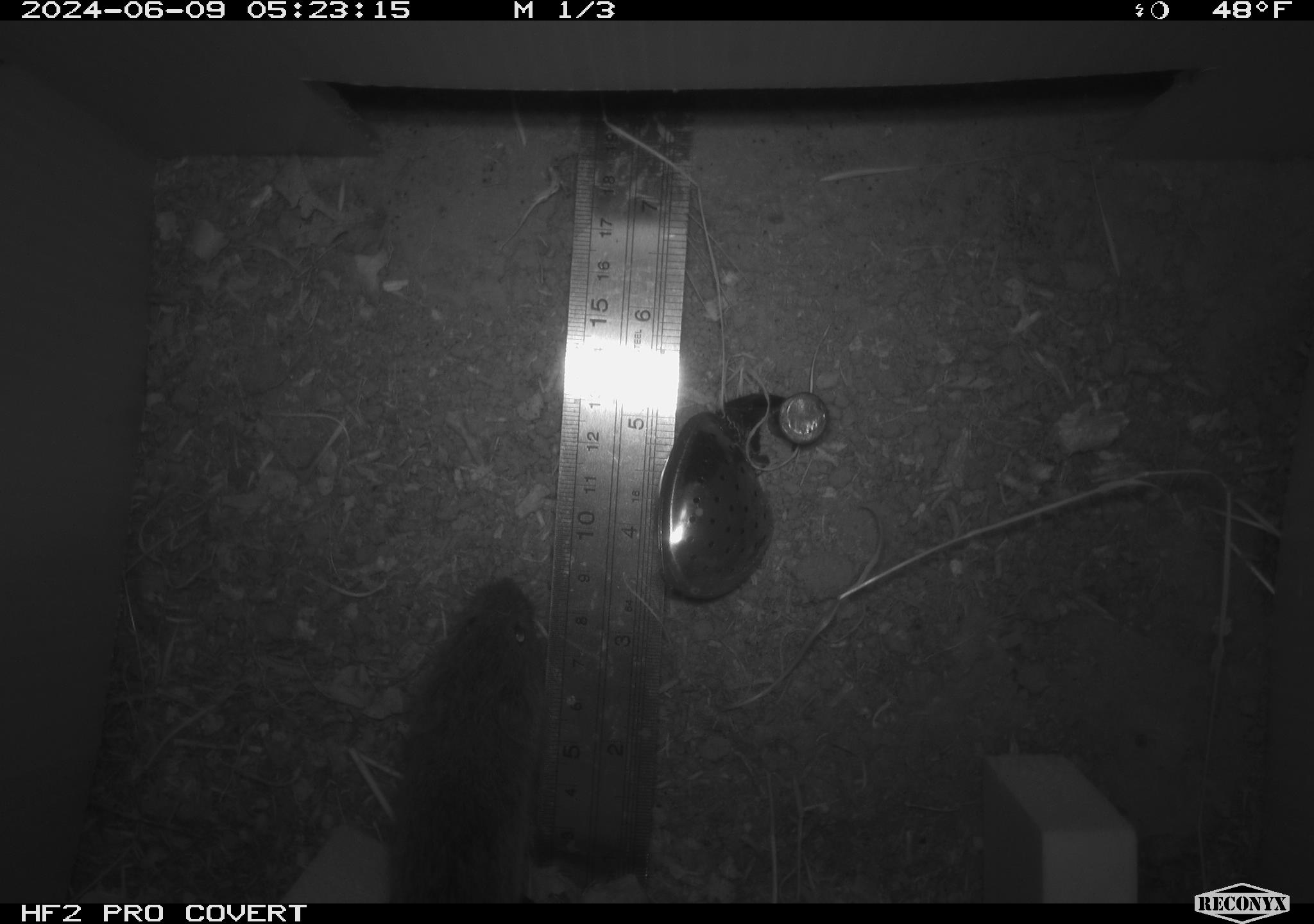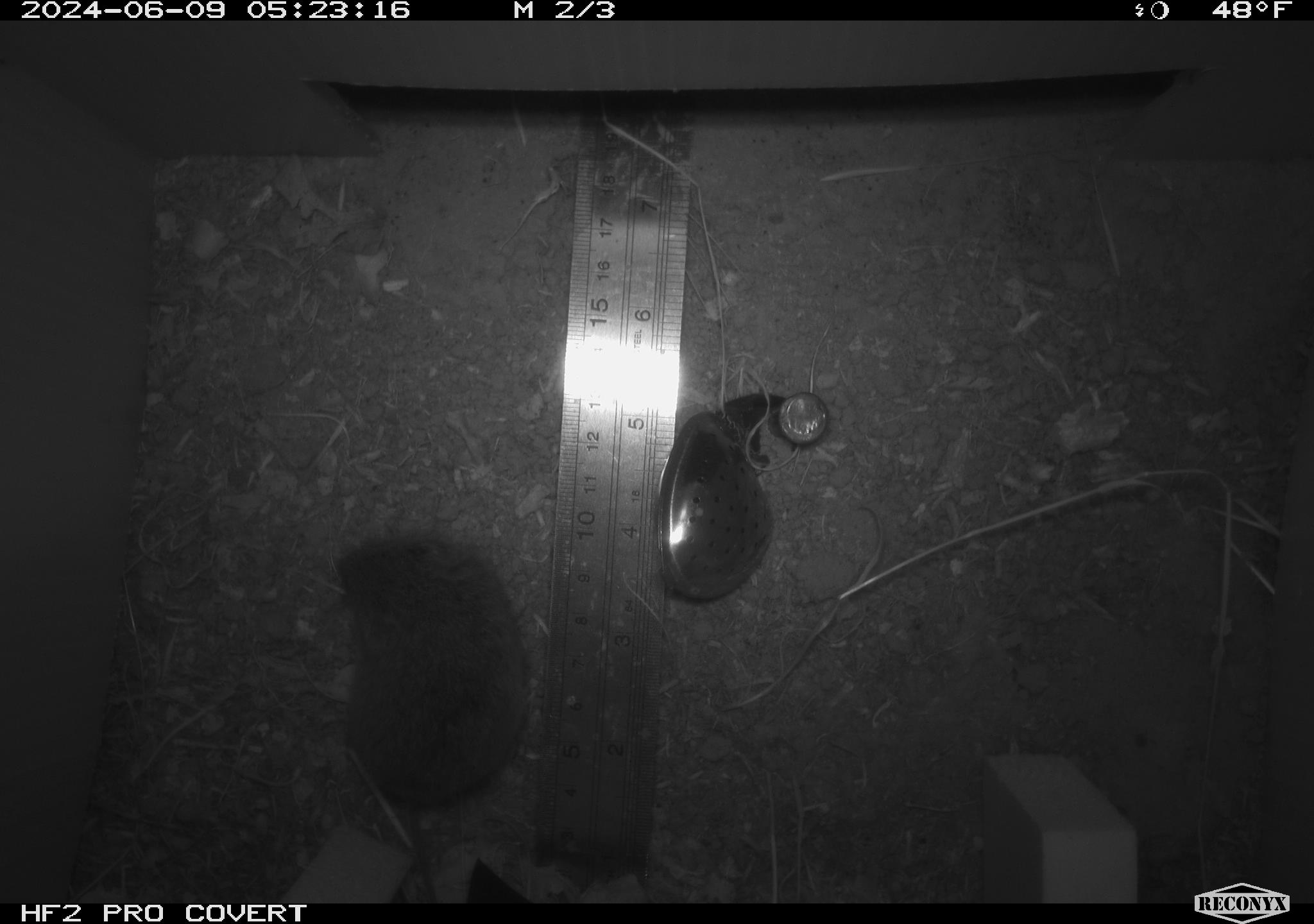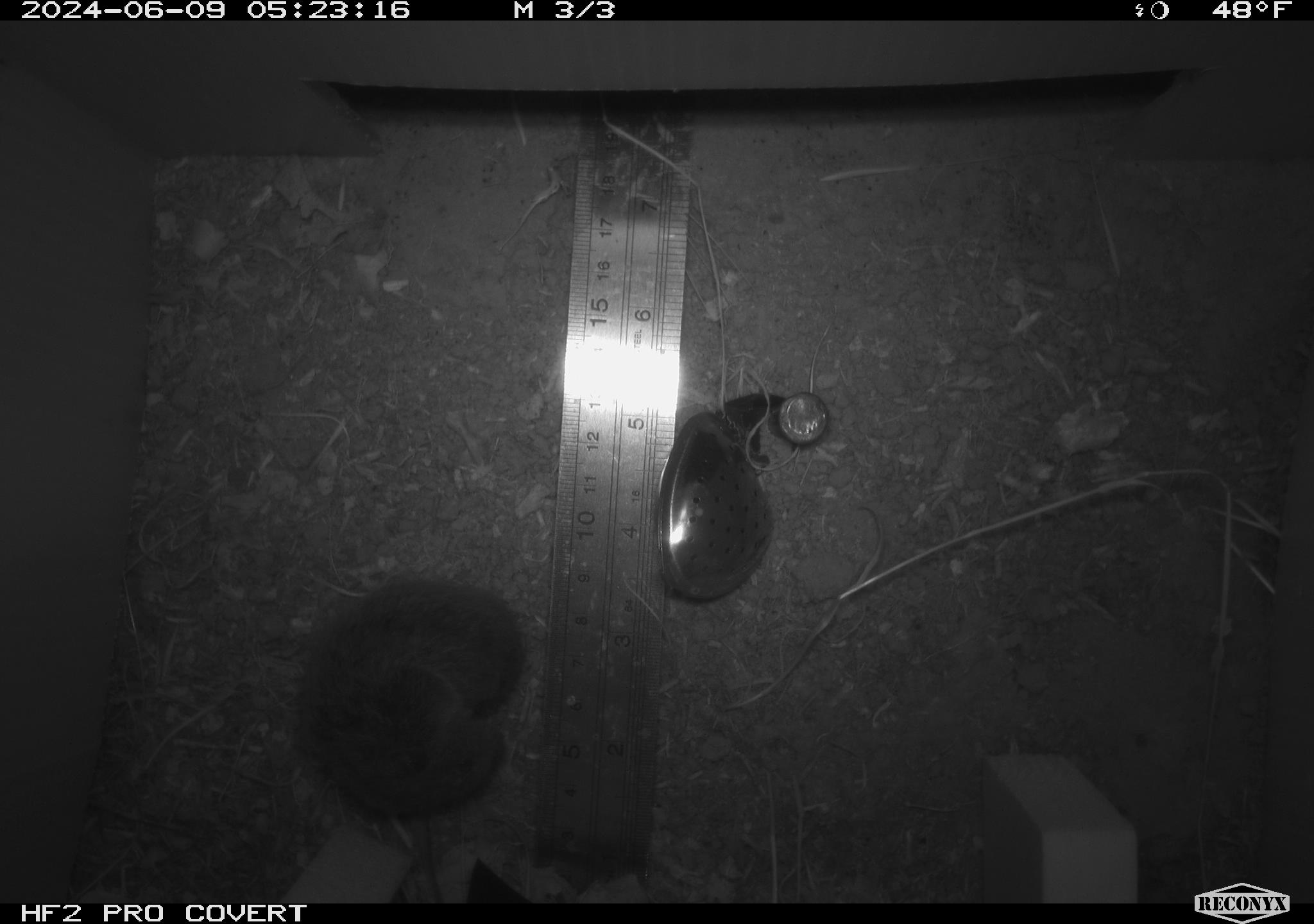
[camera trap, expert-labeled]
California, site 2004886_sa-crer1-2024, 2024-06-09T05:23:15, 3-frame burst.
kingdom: Animalia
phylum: Chordata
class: Mammalia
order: Rodentia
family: Cricetidae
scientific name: Arvicolinae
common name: voles, lemmings, and muskrats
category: arvicolinae subfamily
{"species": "arvicolinae subfamily (voles, lemmings, and muskrats) (Arvicolinae)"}